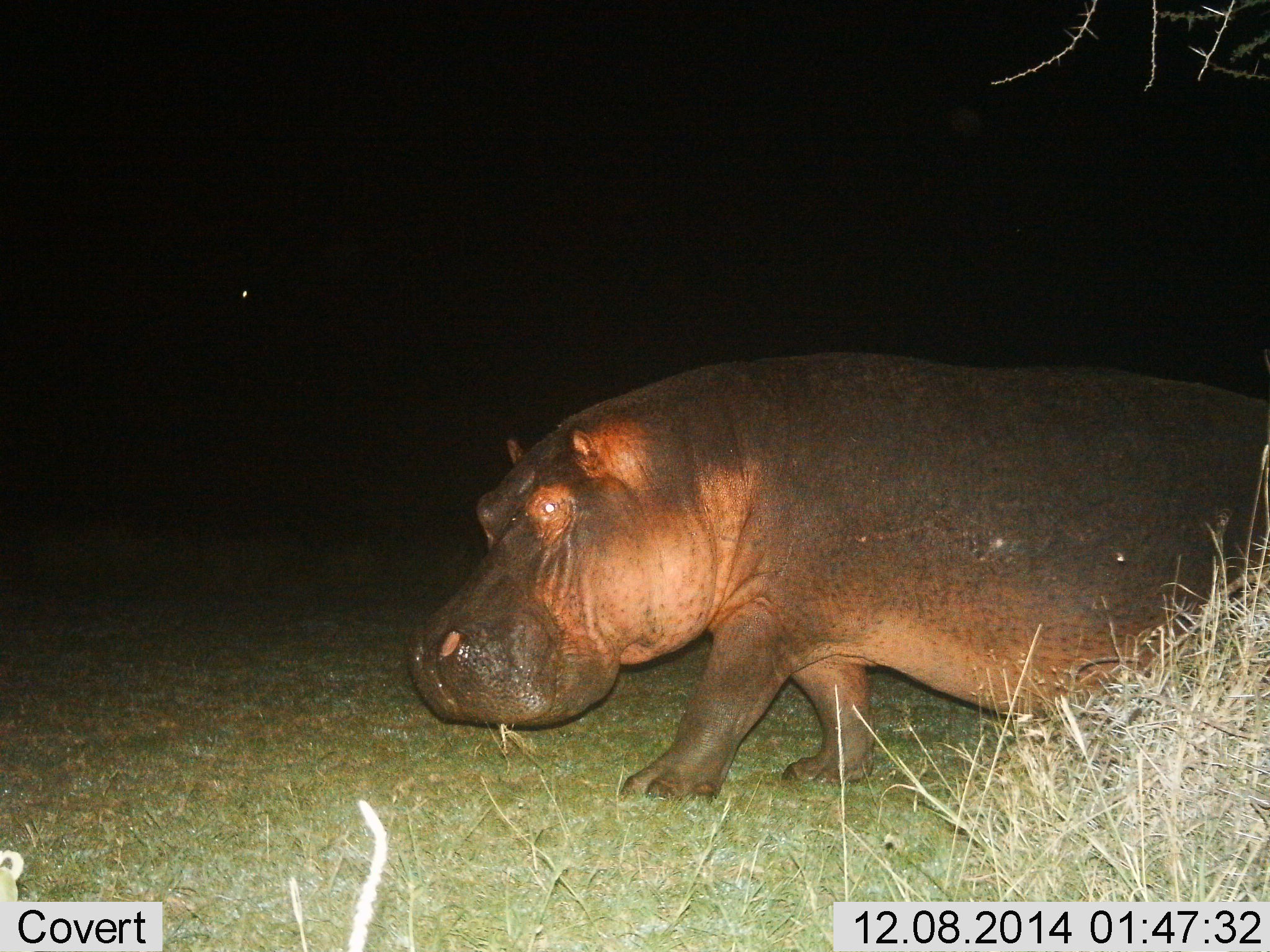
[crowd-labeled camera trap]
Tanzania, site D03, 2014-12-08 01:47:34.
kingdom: Animalia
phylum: Chordata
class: Mammalia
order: Artiodactyla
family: Hippopotamidae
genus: Hippopotamus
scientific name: Hippopotamus amphibius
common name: hippopotamus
Hippopotamus (Hippopotamus amphibius), count 1. Behavior (volunteer vote fractions): standing 20%, resting 0%, moving 80%, interacting 0%. Young present (vote fraction): 0%. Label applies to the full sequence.